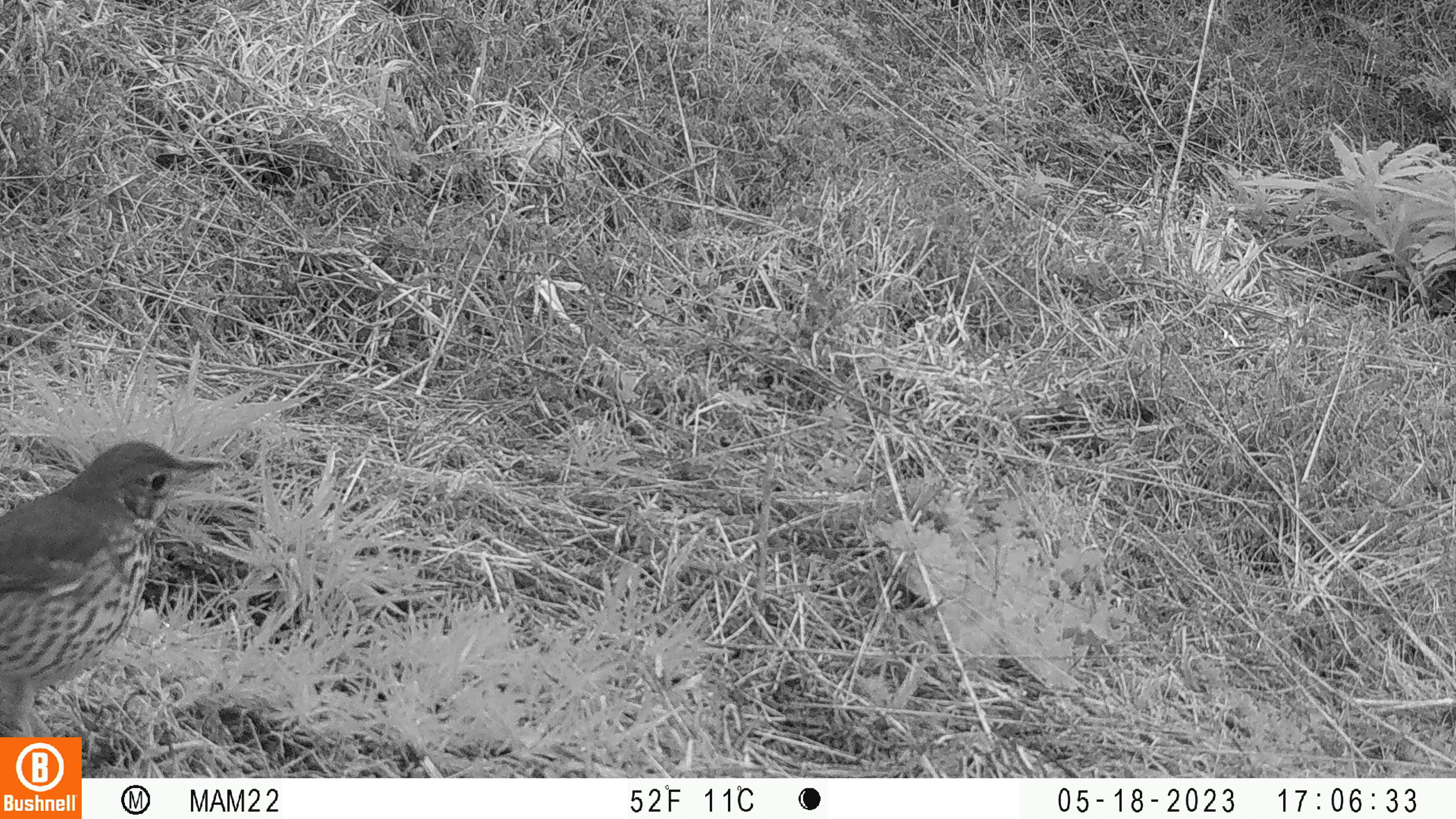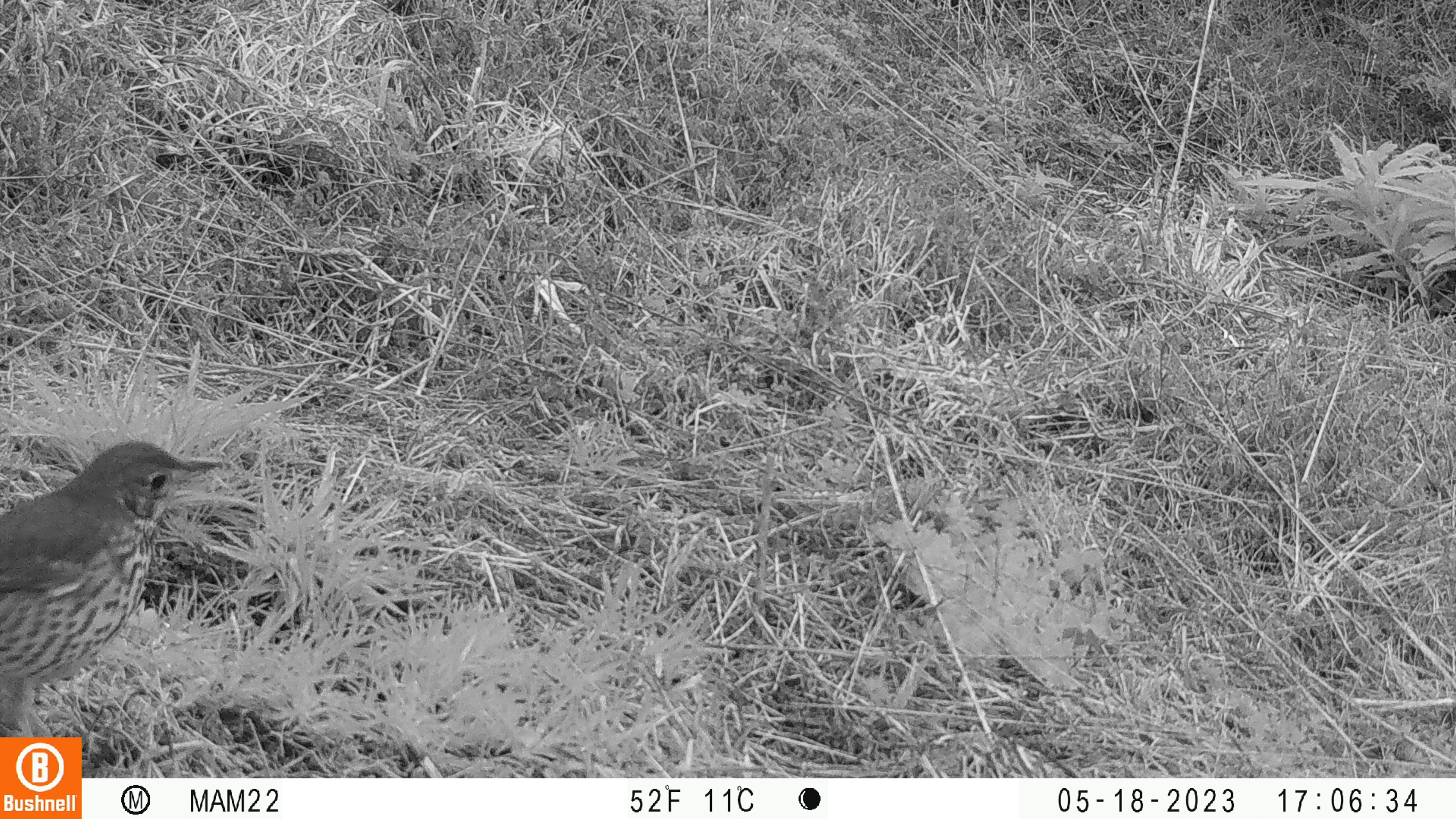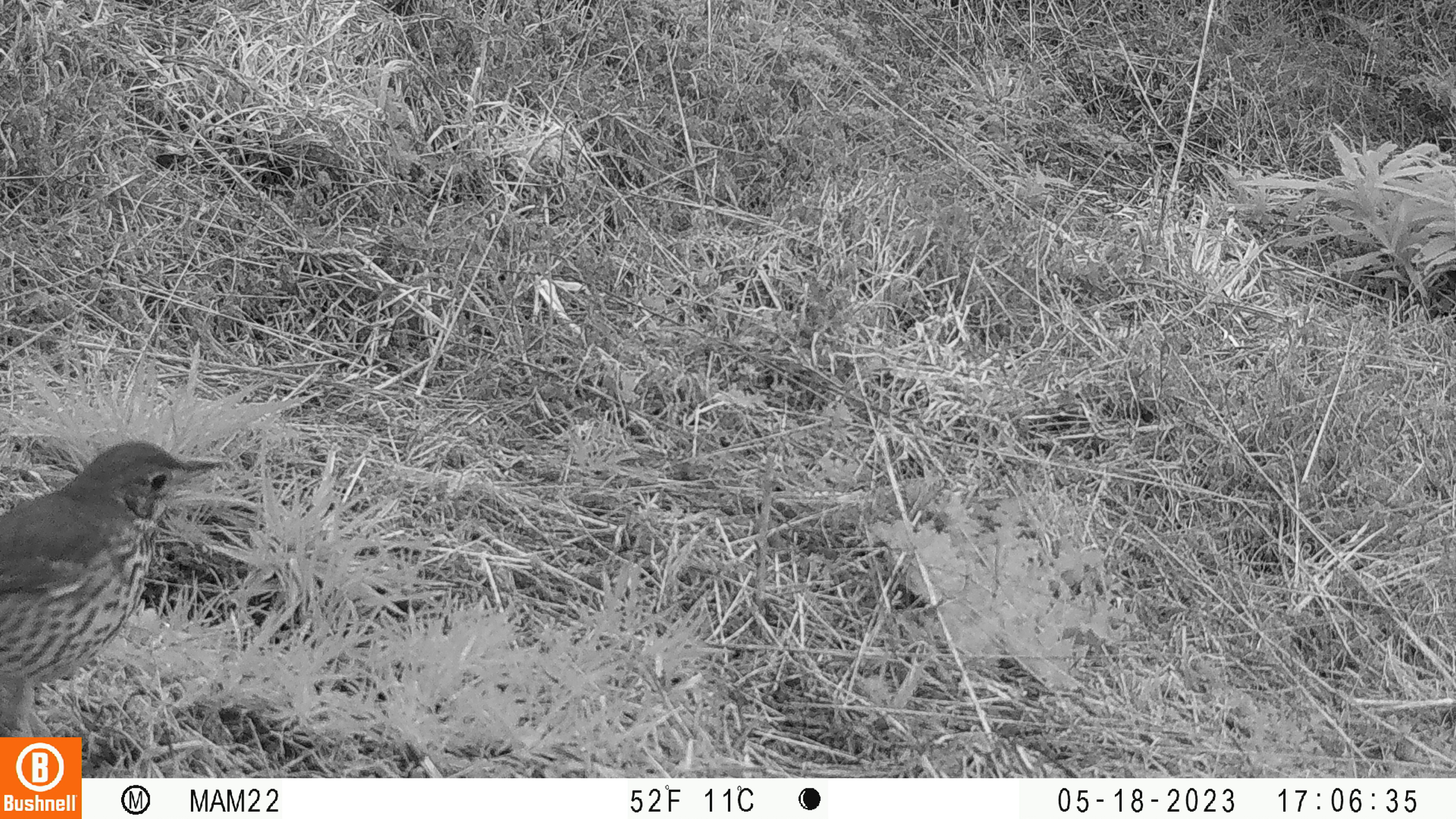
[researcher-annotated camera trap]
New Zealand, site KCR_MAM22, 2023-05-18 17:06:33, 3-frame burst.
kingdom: Animalia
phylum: Chordata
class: Aves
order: Passeriformes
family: Turdidae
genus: Turdus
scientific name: Turdus philomelos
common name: song thrush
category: thrush